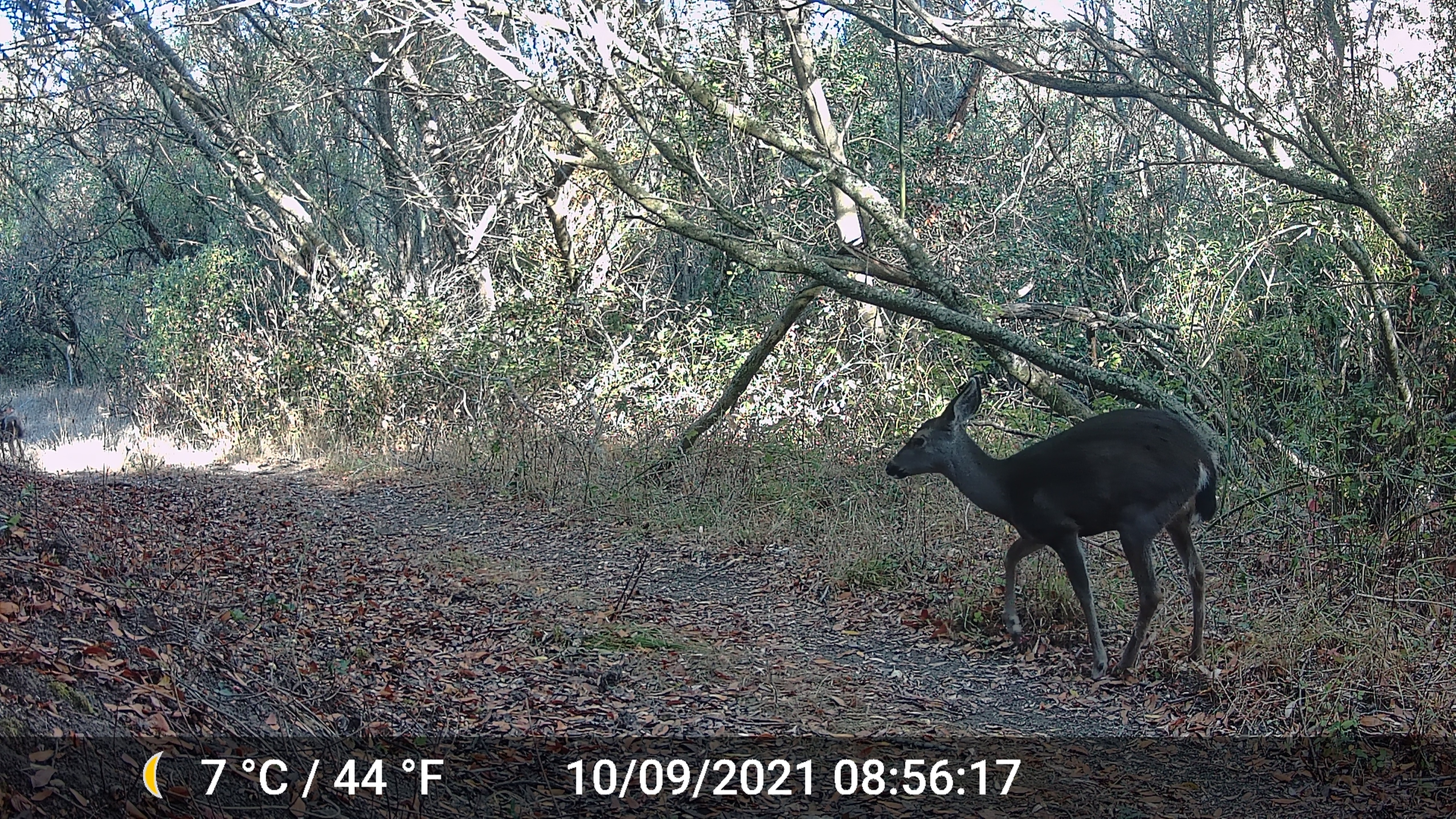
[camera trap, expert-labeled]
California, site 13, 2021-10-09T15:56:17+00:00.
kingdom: Animalia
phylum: Chordata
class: Mammalia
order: Artiodactyla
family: Cervidae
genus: Odocoileus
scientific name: Odocoileus hemionus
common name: mule deer